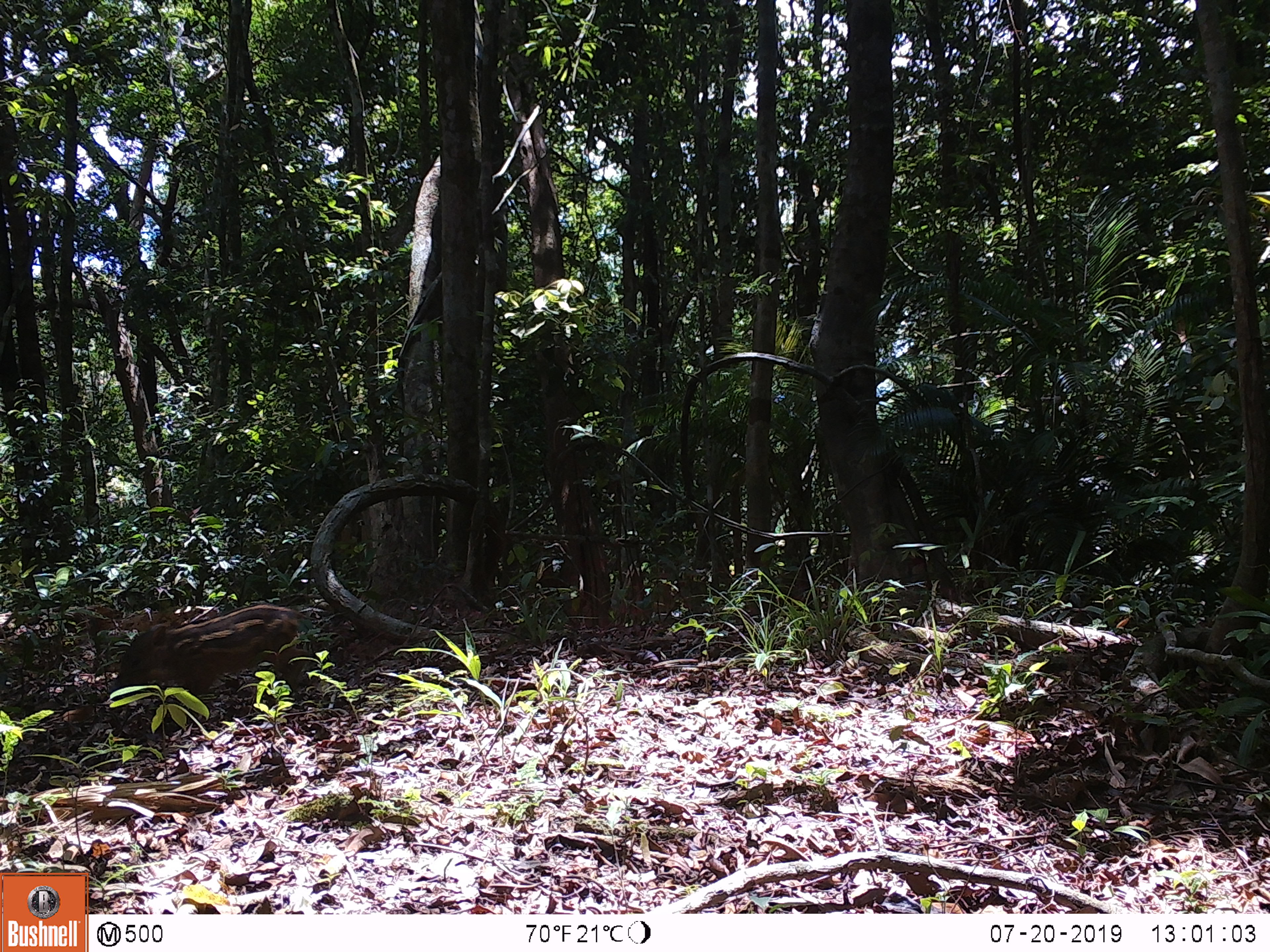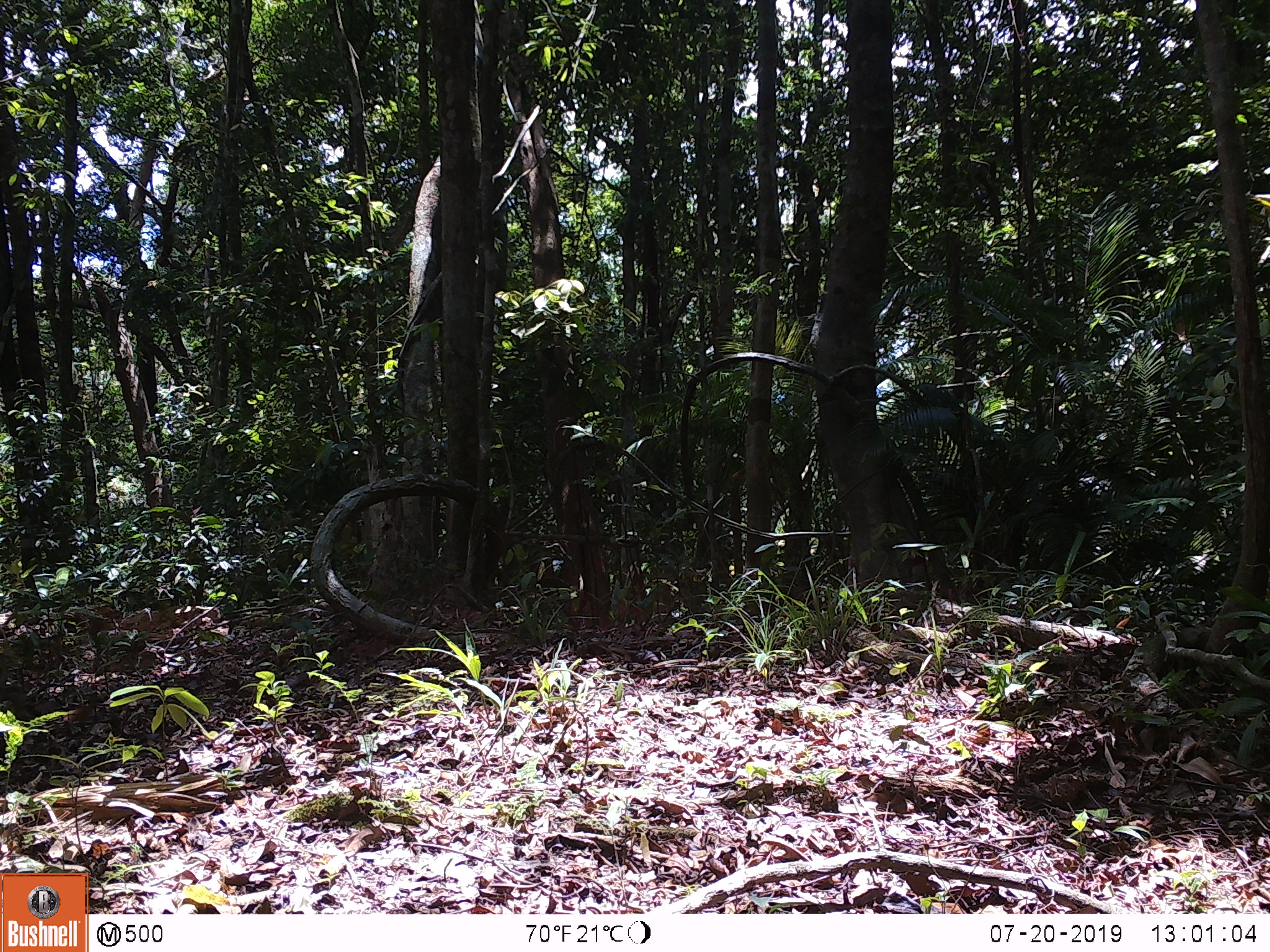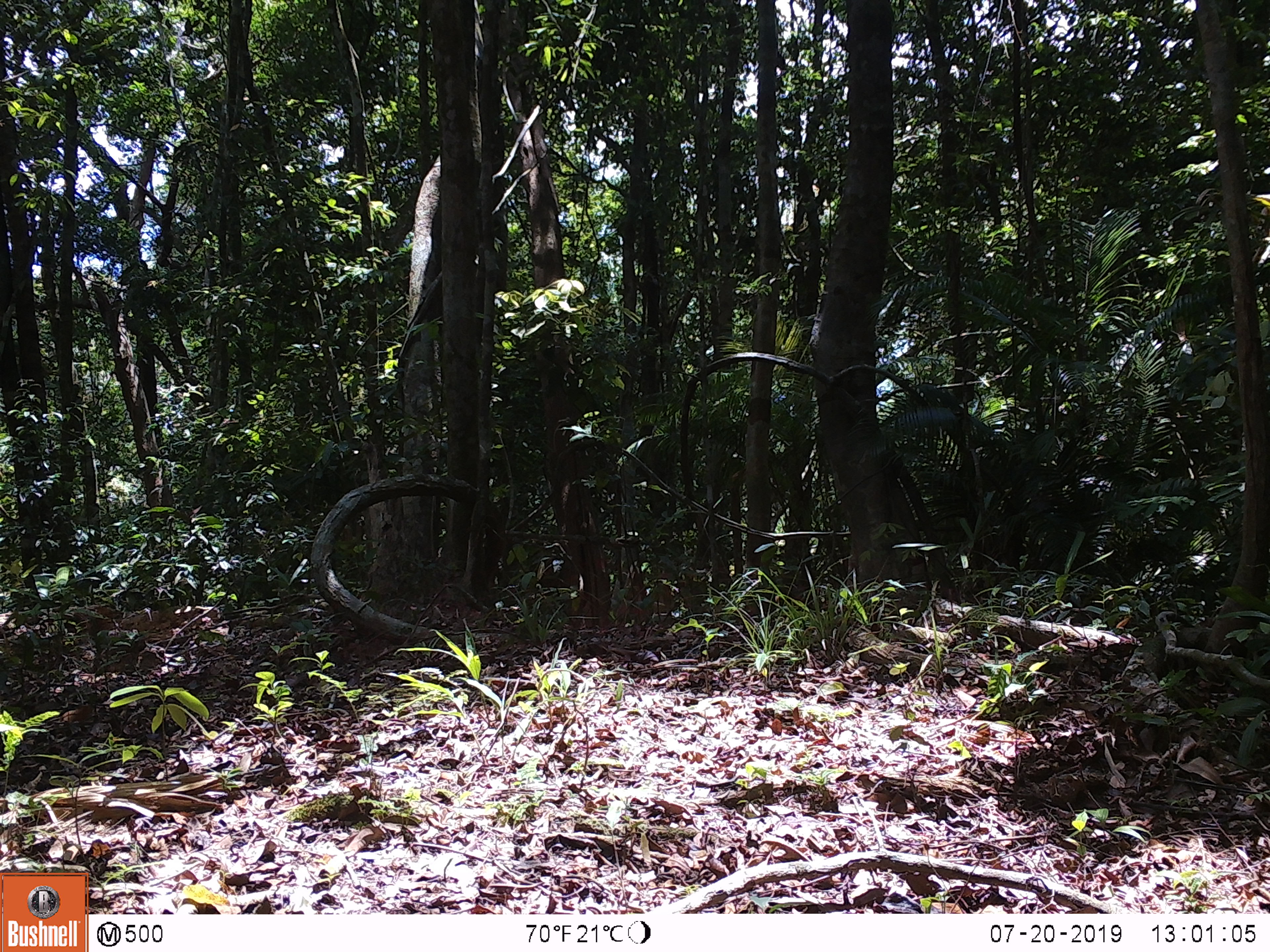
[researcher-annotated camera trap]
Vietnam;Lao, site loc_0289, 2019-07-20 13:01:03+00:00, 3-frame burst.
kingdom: Animalia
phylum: Chordata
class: Mammalia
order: Artiodactyla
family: Suidae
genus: Sus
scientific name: Sus scrofa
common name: eurasian wild pig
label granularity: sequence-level